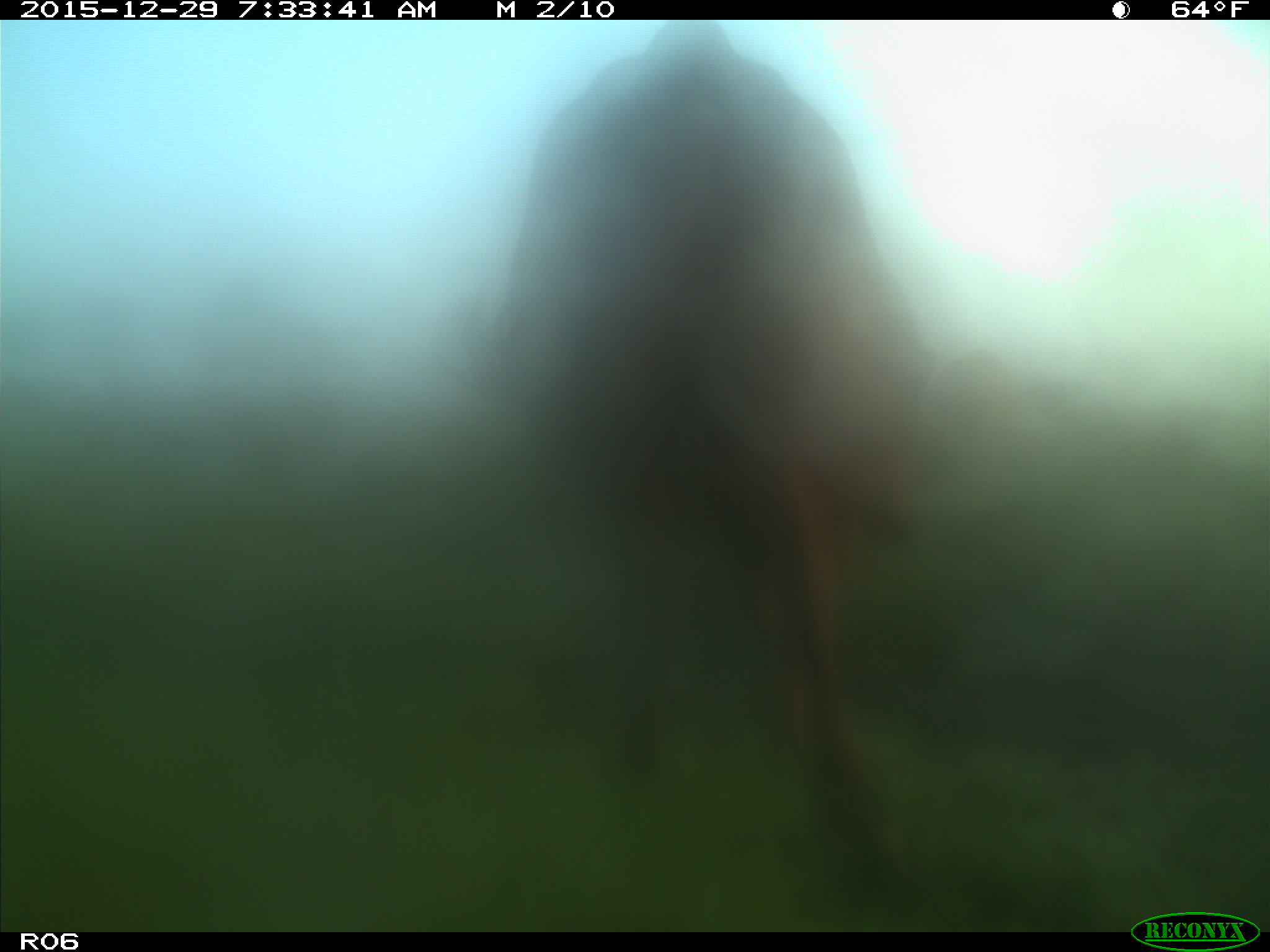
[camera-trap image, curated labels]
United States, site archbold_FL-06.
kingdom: Animalia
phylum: Chordata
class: Mammalia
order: Artiodactyla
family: Bovidae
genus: Bos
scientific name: Bos taurus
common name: domestic cow